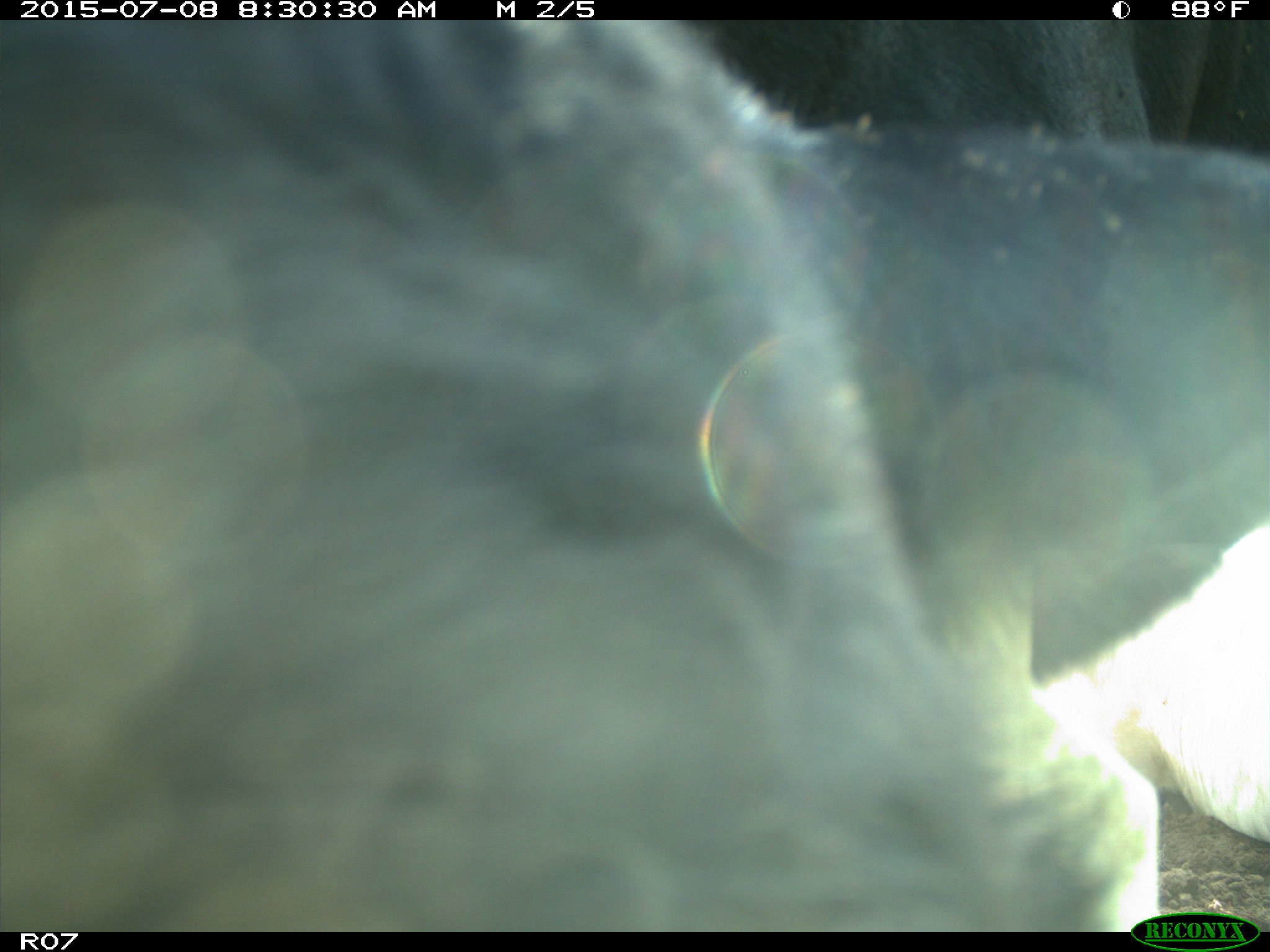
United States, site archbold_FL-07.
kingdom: Animalia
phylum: Chordata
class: Mammalia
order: Artiodactyla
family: Bovidae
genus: Bos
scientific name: Bos taurus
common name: domestic cow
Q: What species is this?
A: Bos taurus (domestic cow).